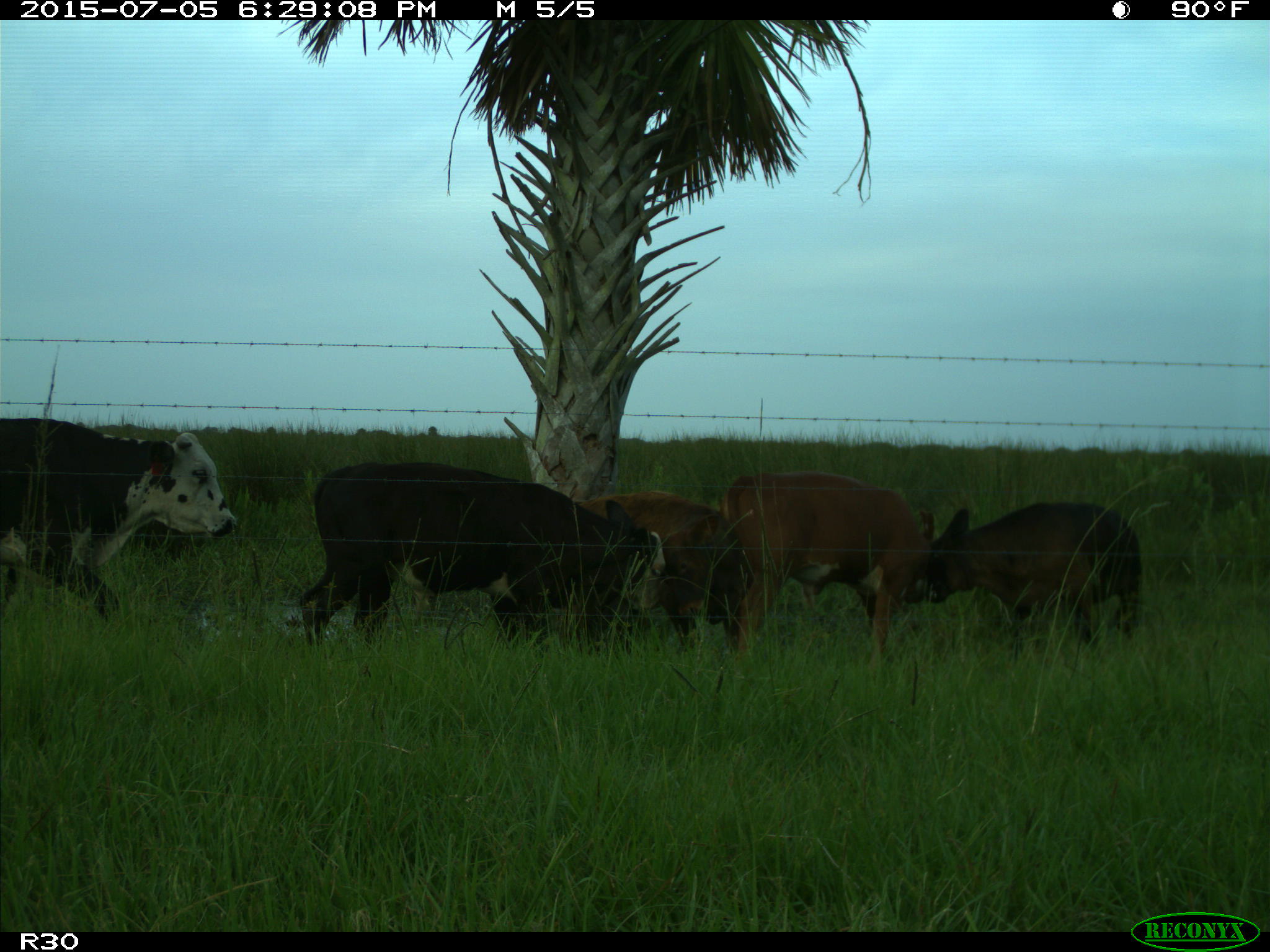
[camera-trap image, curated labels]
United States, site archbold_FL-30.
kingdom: Animalia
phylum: Chordata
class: Mammalia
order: Artiodactyla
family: Bovidae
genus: Bos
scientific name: Bos taurus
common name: domestic cow